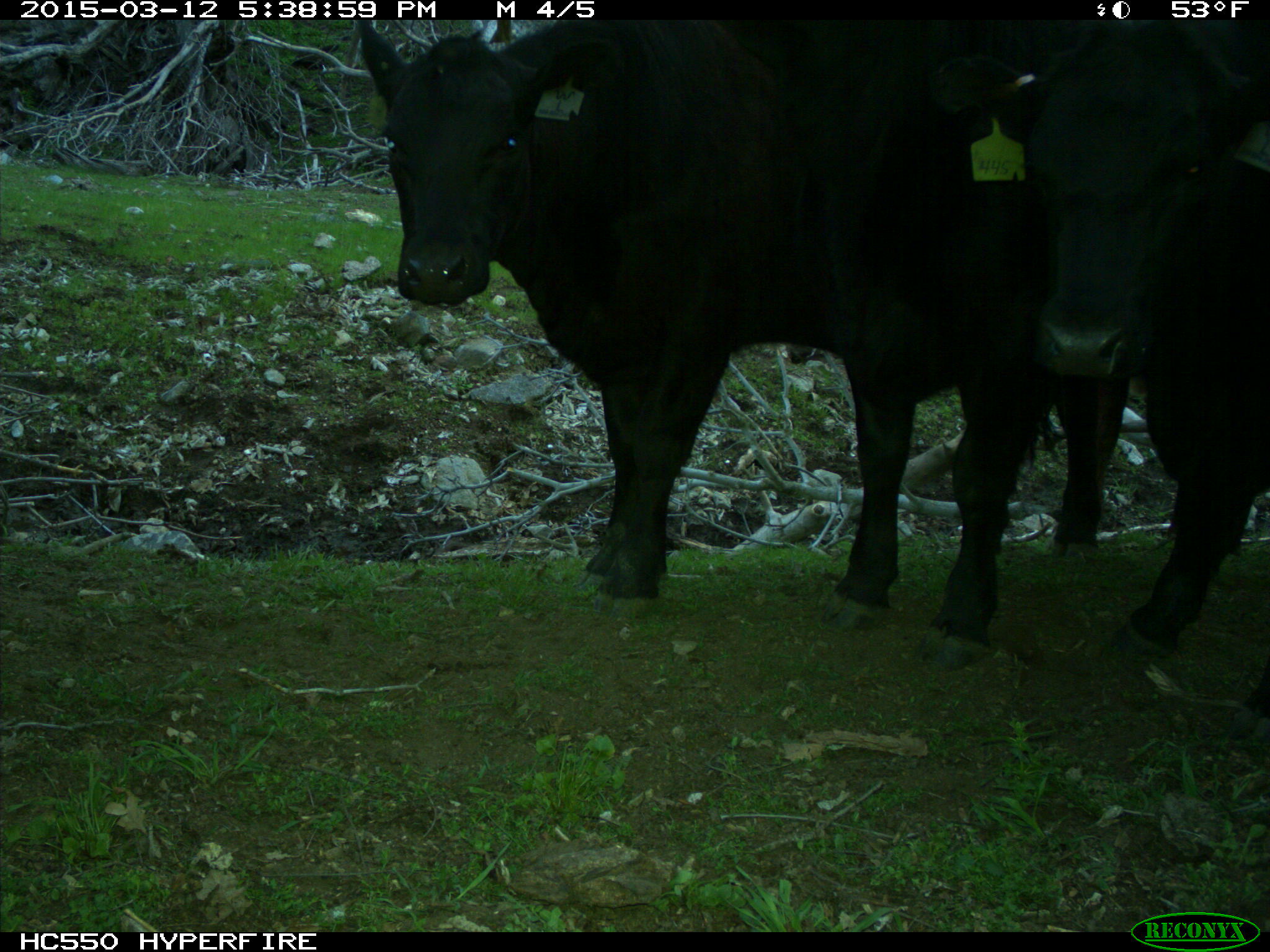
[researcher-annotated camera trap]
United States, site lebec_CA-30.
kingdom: Animalia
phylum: Chordata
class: Mammalia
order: Artiodactyla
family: Bovidae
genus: Bos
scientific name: Bos taurus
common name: domestic cow